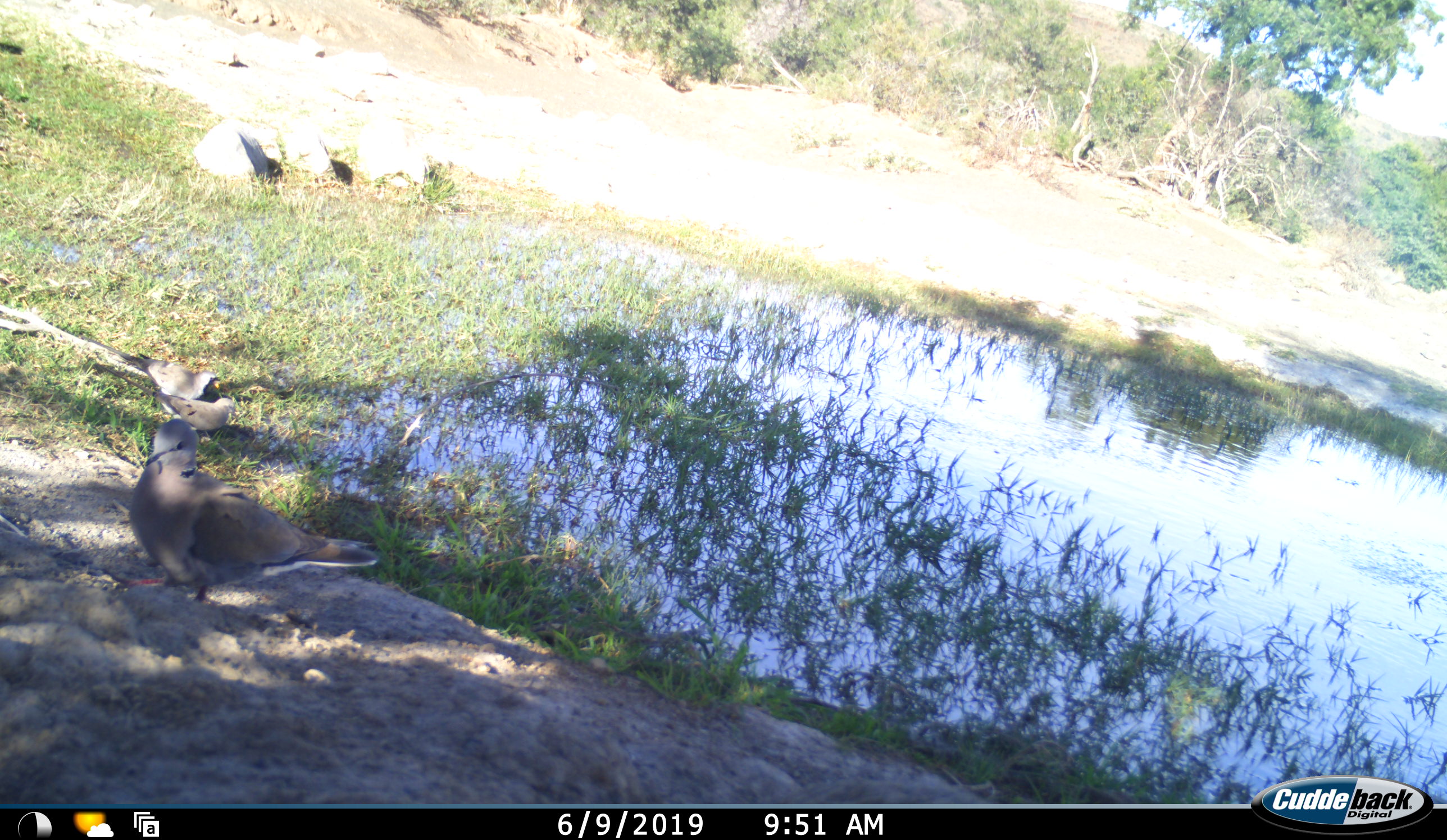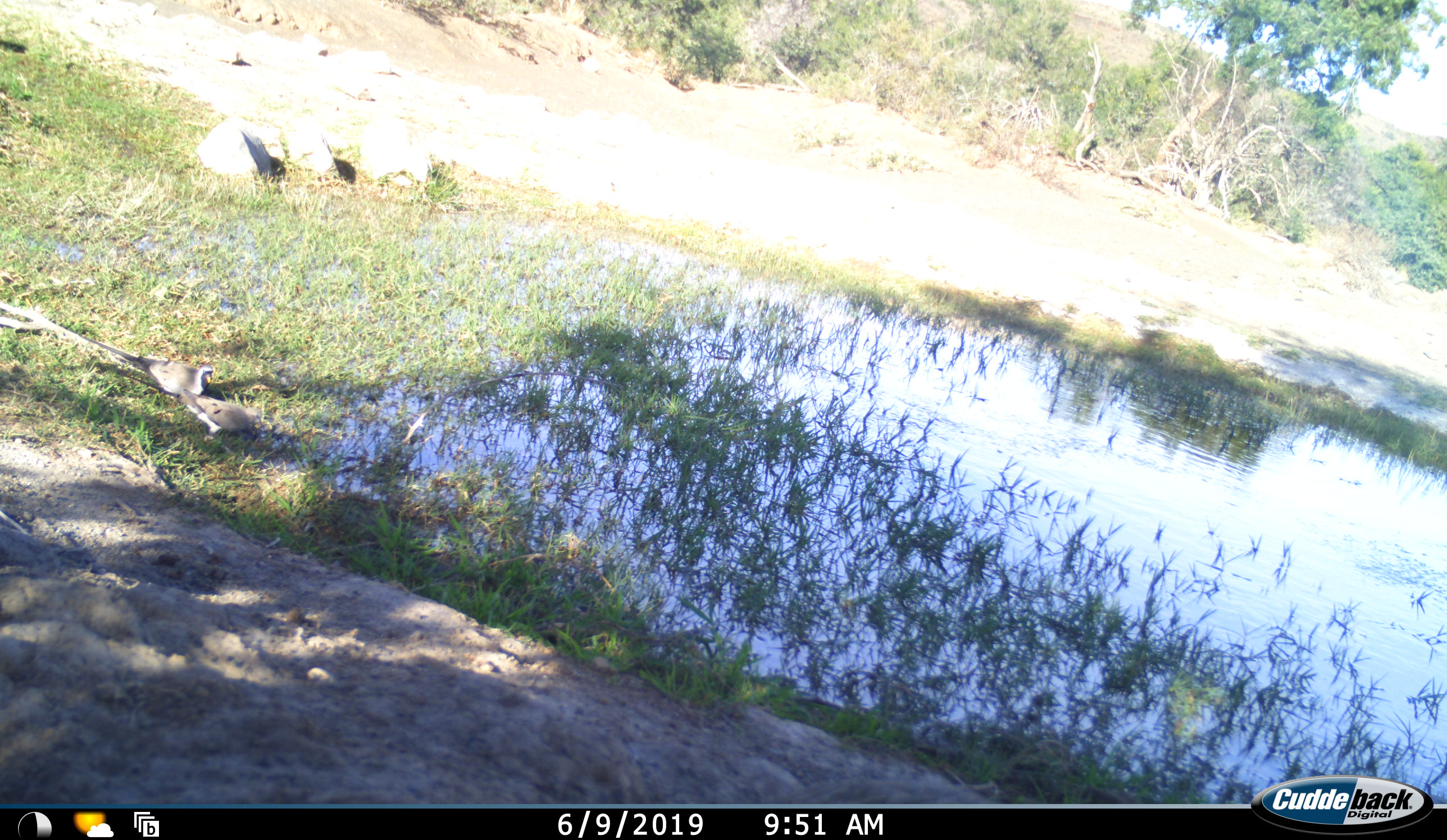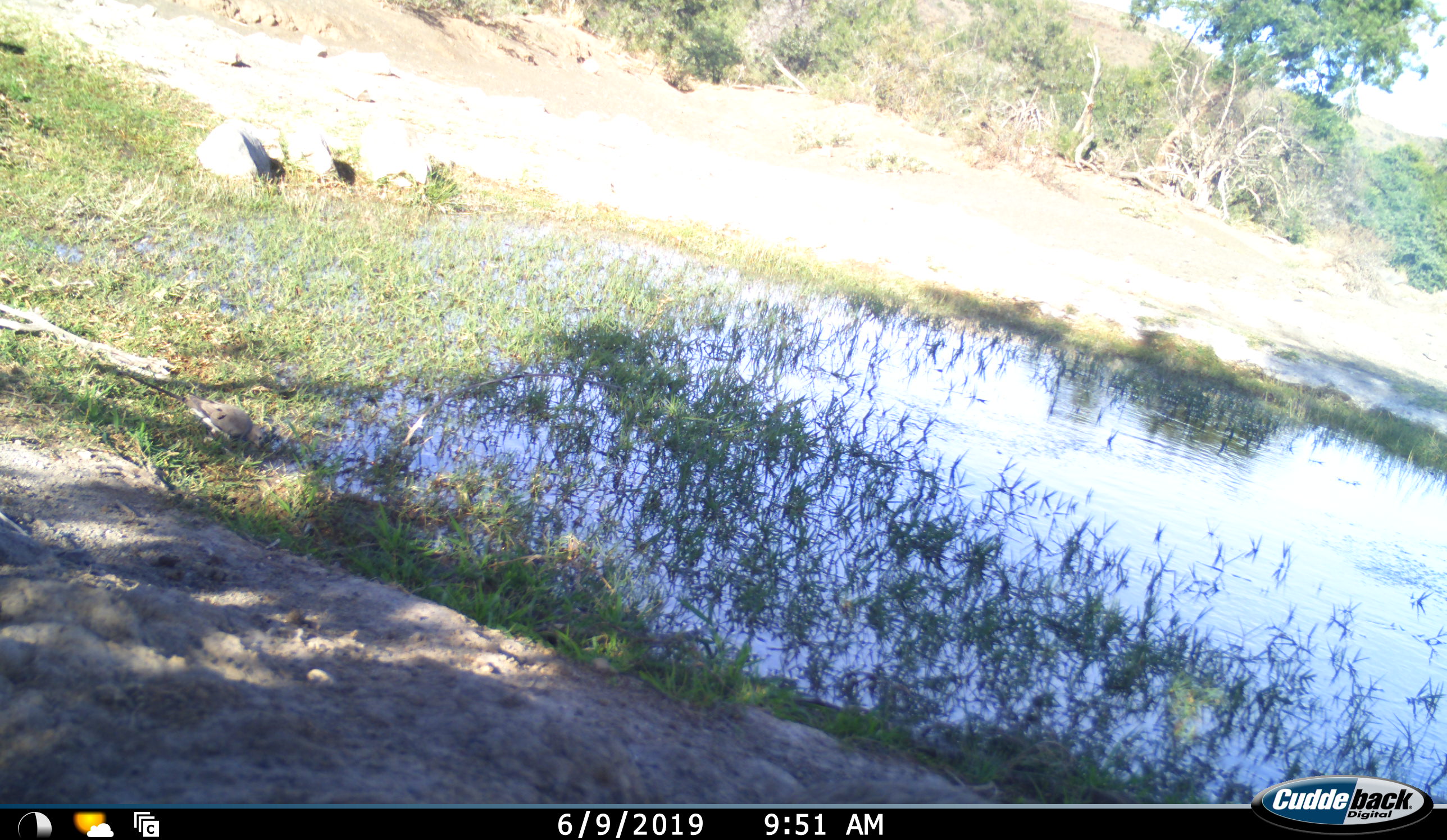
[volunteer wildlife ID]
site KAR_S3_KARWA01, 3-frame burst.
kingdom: Animalia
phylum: Chordata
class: Aves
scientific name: Aves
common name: bird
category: birdother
Birdother (bird) (Aves), count 3. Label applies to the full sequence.